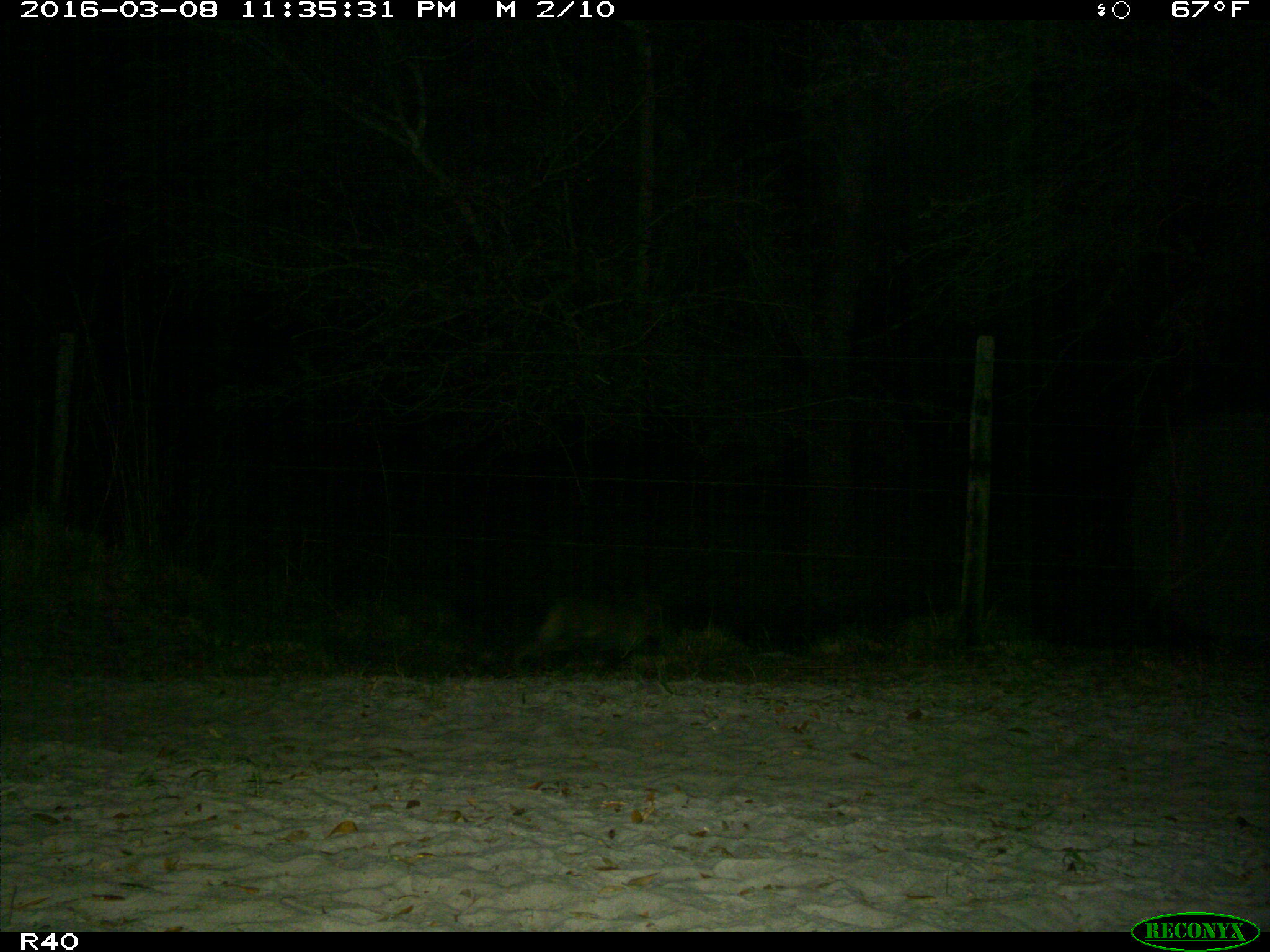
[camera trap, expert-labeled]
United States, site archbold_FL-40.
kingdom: Animalia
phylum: Chordata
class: Mammalia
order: Carnivora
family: Canidae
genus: Canis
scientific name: Canis latrans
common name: coyote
Canis latrans (coyote).